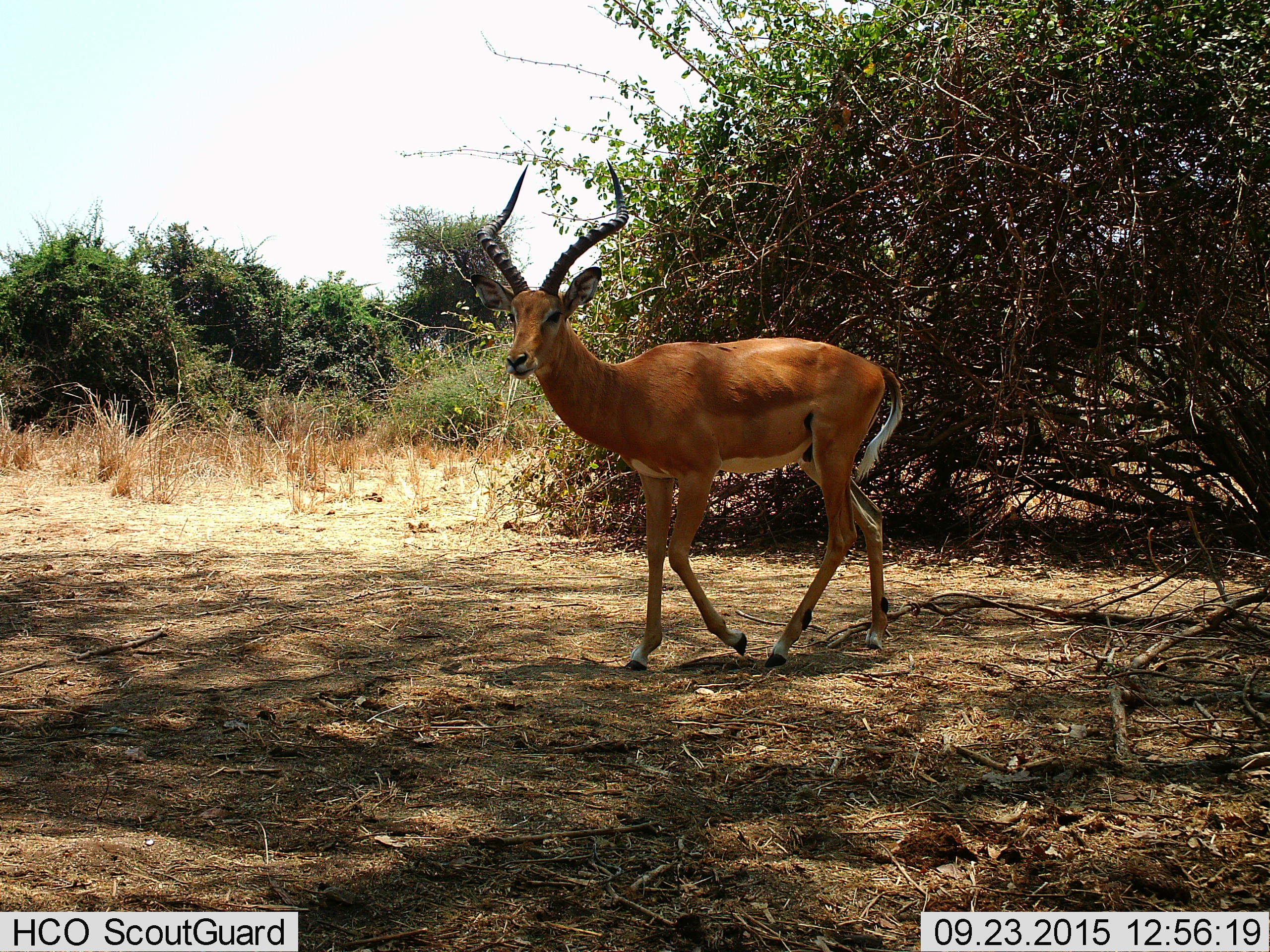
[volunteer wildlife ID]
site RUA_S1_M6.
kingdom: Animalia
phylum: Chordata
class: Mammalia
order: Artiodactyla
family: Bovidae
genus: Aepyceros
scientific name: Aepyceros melampus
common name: impala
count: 1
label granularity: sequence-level